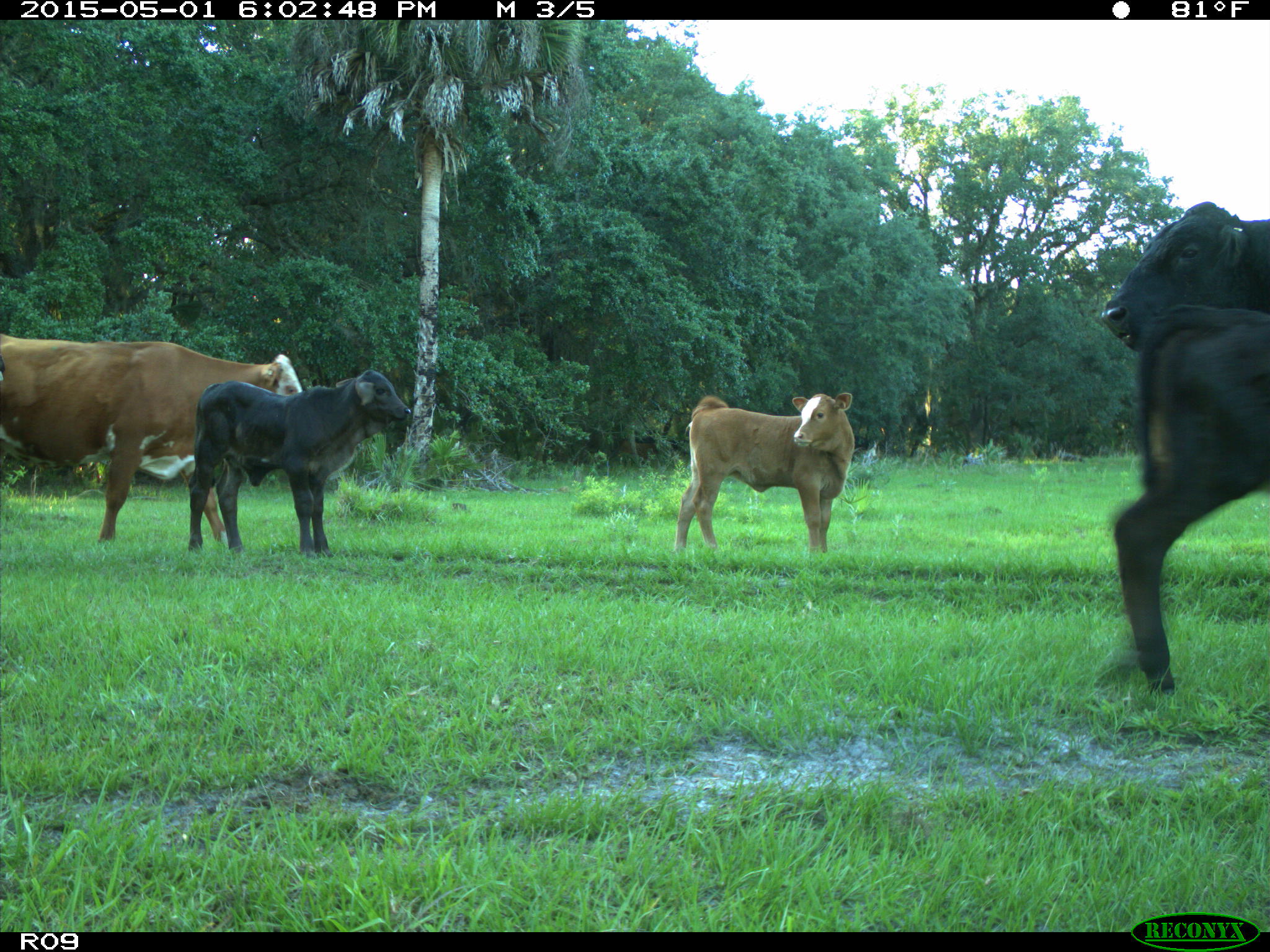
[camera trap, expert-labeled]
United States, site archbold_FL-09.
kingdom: Animalia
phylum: Chordata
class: Mammalia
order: Artiodactyla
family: Bovidae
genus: Bos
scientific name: Bos taurus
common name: domestic cow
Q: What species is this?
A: Bos taurus (domestic cow).